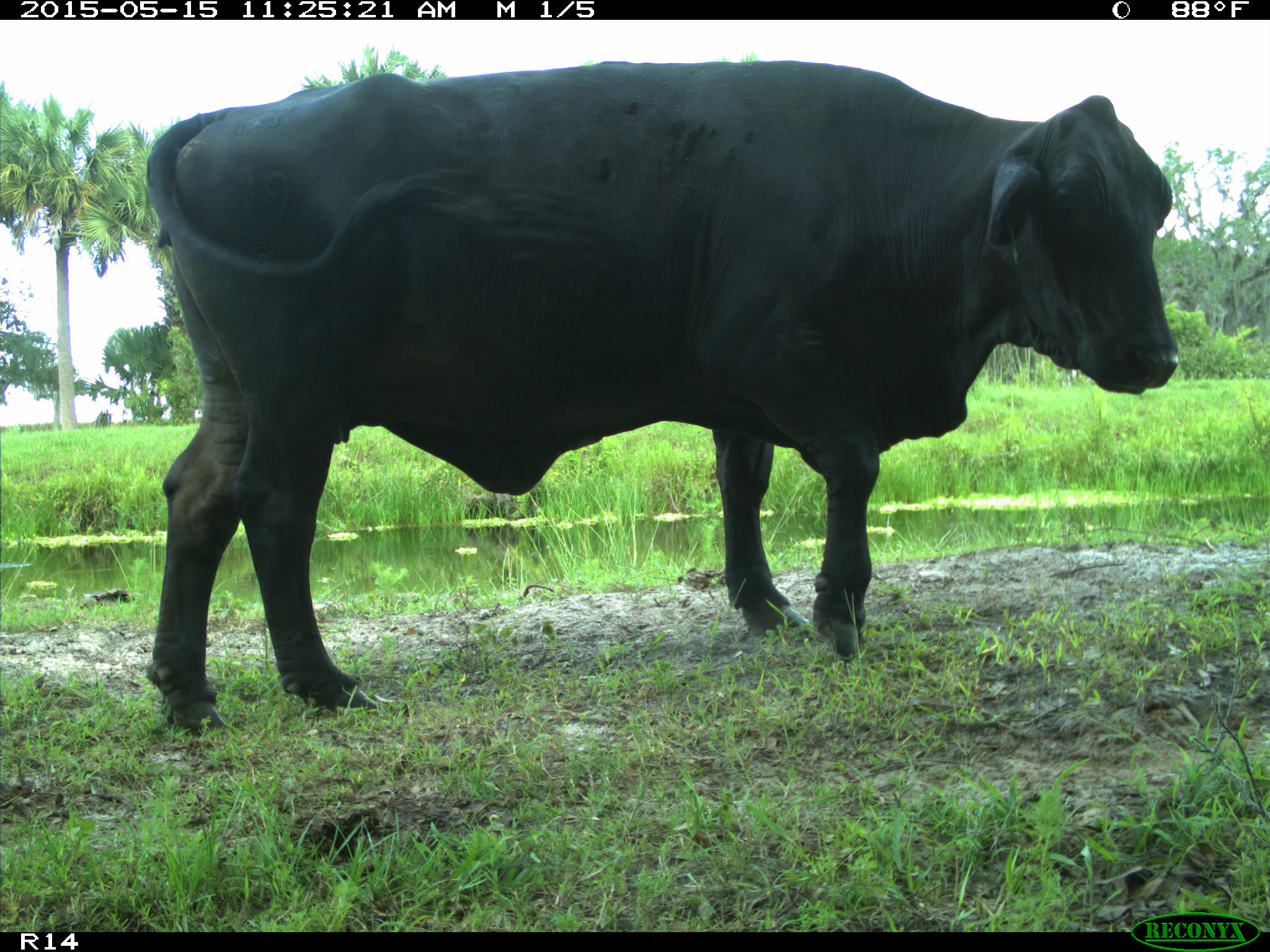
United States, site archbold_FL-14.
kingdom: Animalia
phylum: Chordata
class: Mammalia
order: Artiodactyla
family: Bovidae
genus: Bos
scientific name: Bos taurus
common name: domestic cow